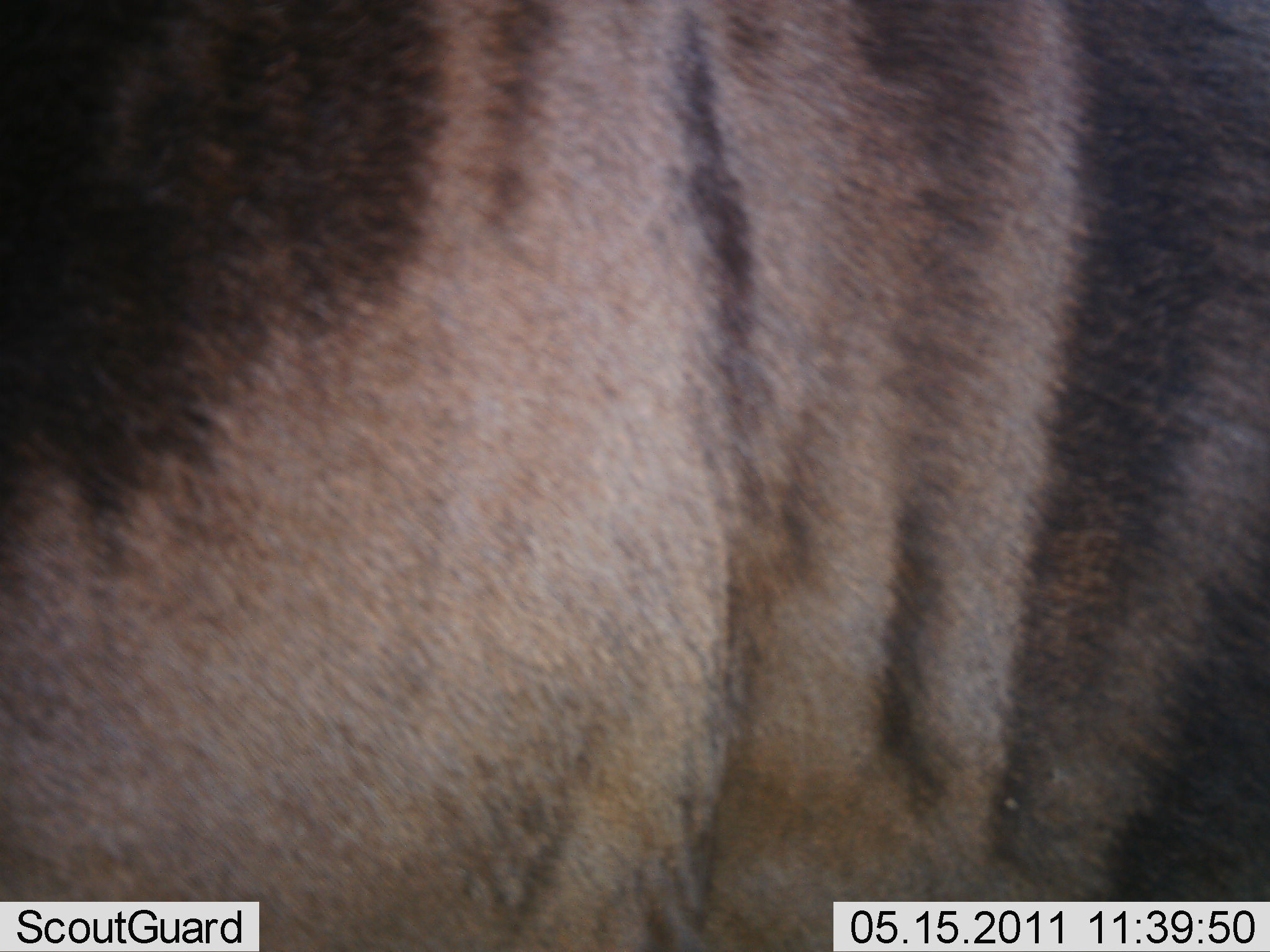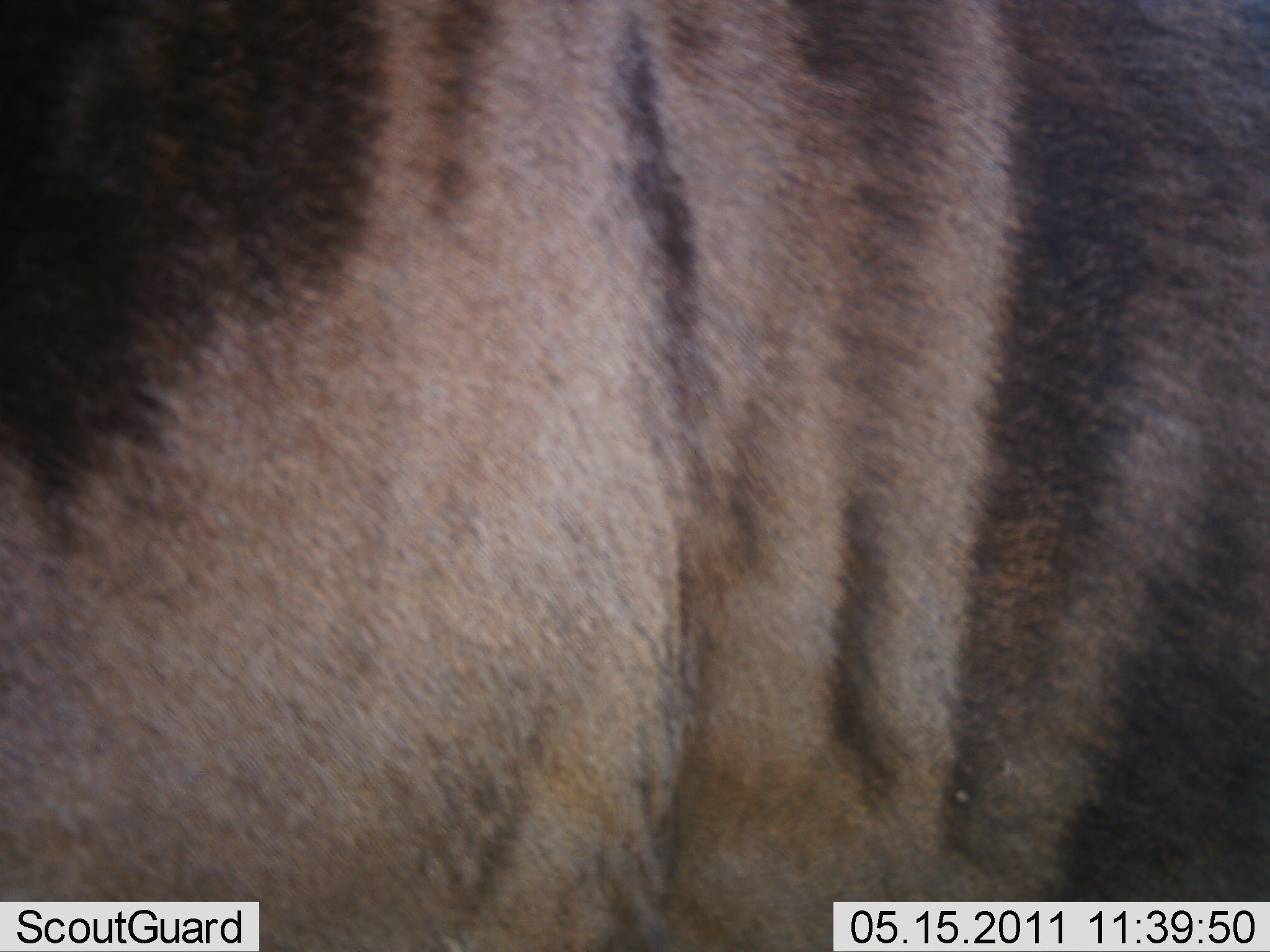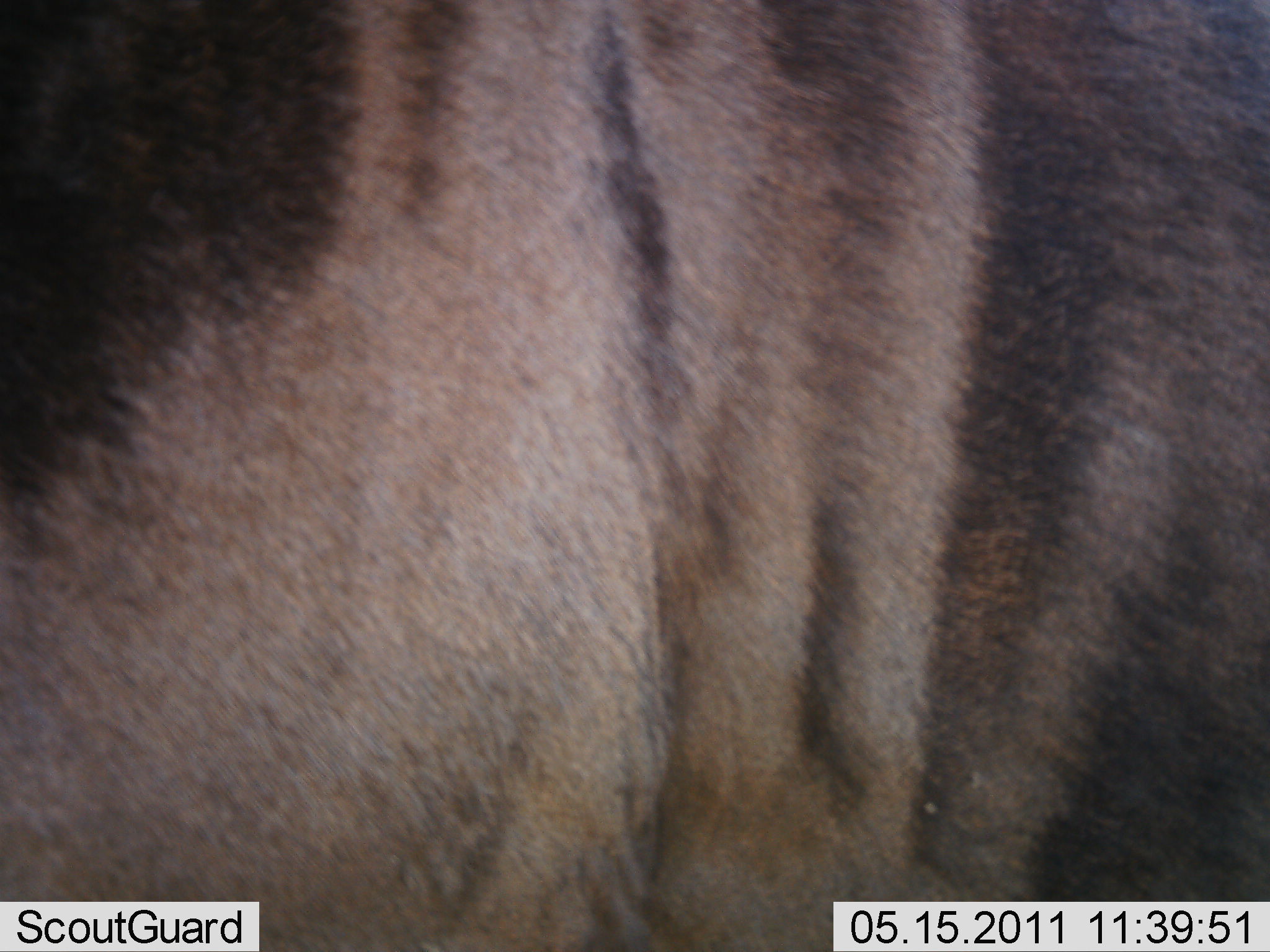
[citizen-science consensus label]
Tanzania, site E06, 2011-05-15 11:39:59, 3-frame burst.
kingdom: Animalia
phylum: Chordata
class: Mammalia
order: Artiodactyla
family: Bovidae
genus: Connochaetes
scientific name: Connochaetes taurinus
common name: blue wildebeest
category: wildebeest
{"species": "wildebeest (blue wildebeest) (Connochaetes taurinus)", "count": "1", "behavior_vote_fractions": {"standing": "80%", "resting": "0%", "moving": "20%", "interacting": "0%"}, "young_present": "0%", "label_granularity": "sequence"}